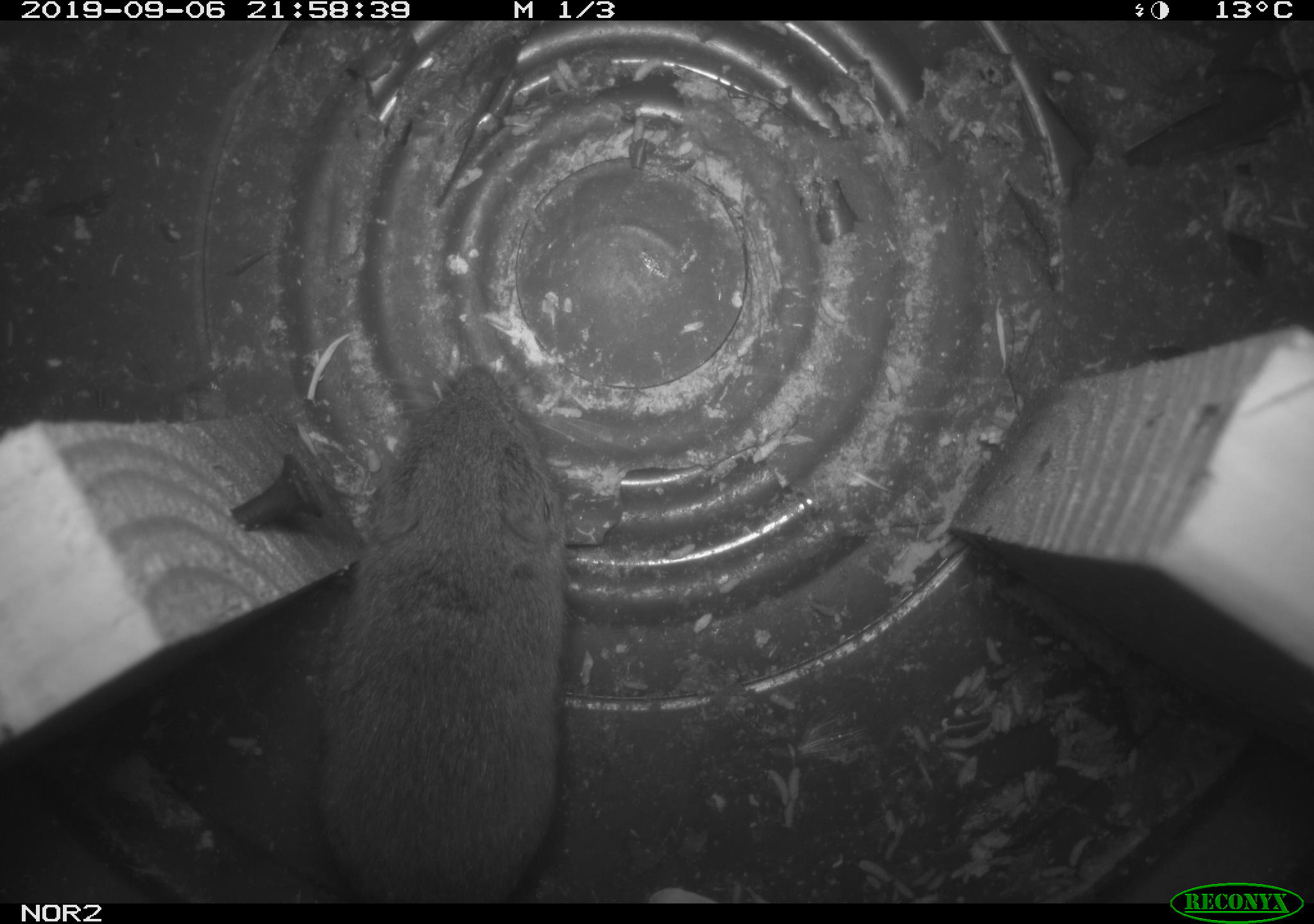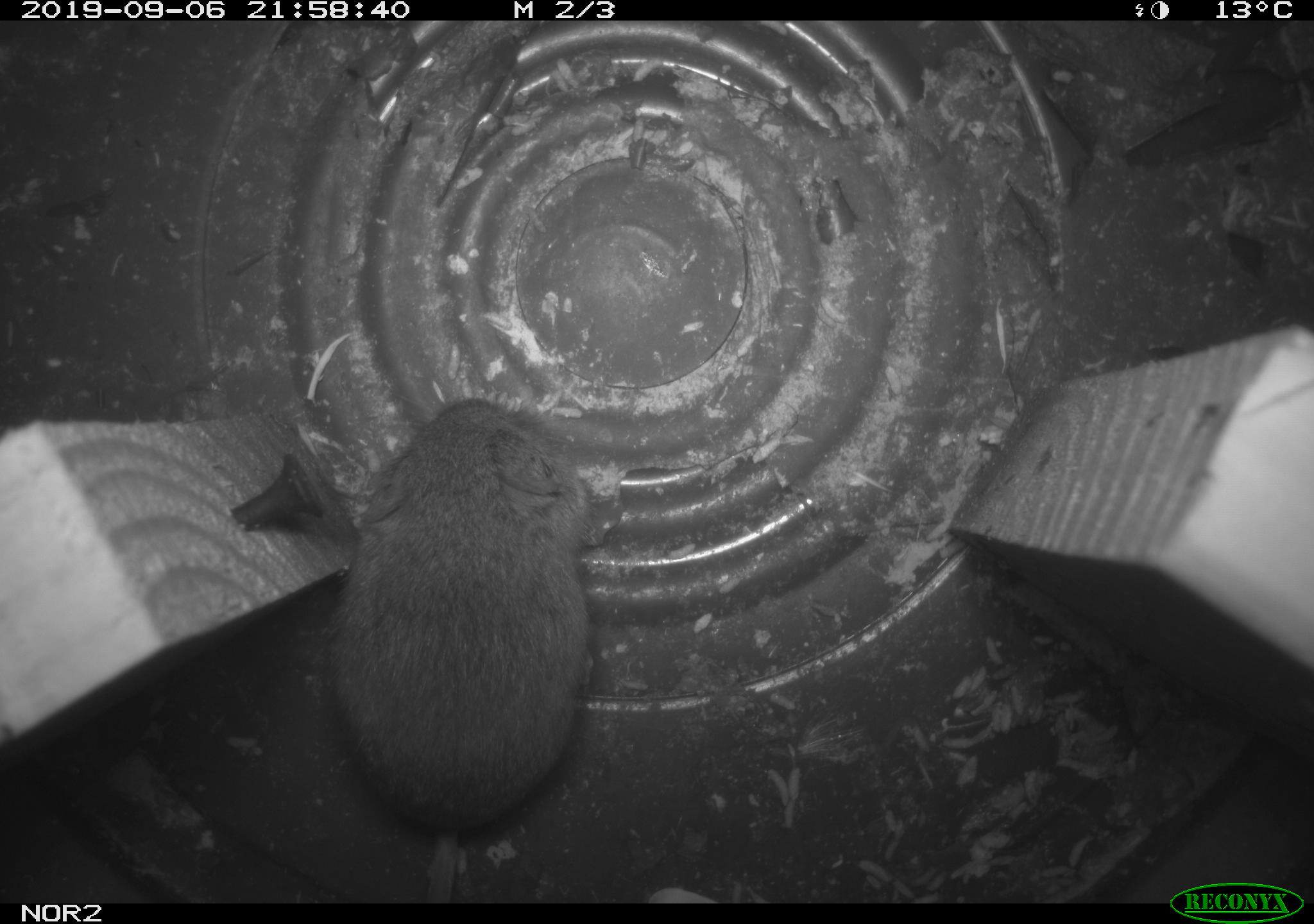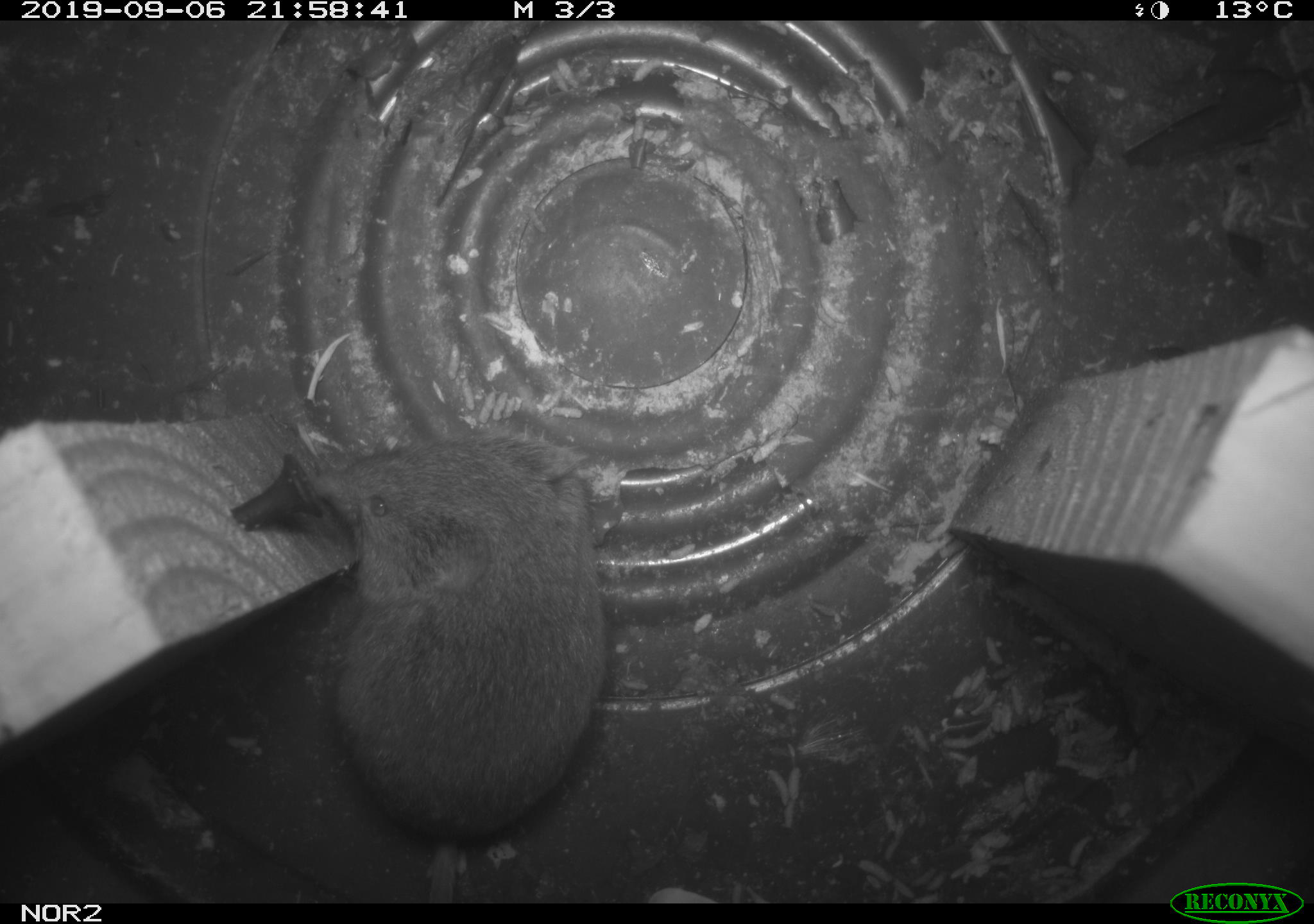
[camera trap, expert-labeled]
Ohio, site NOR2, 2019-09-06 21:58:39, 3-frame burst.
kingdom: Animalia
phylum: Chordata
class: Mammalia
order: Rodentia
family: Cricetidae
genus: Microtus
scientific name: Microtus pennsylvanicus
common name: meadow vole